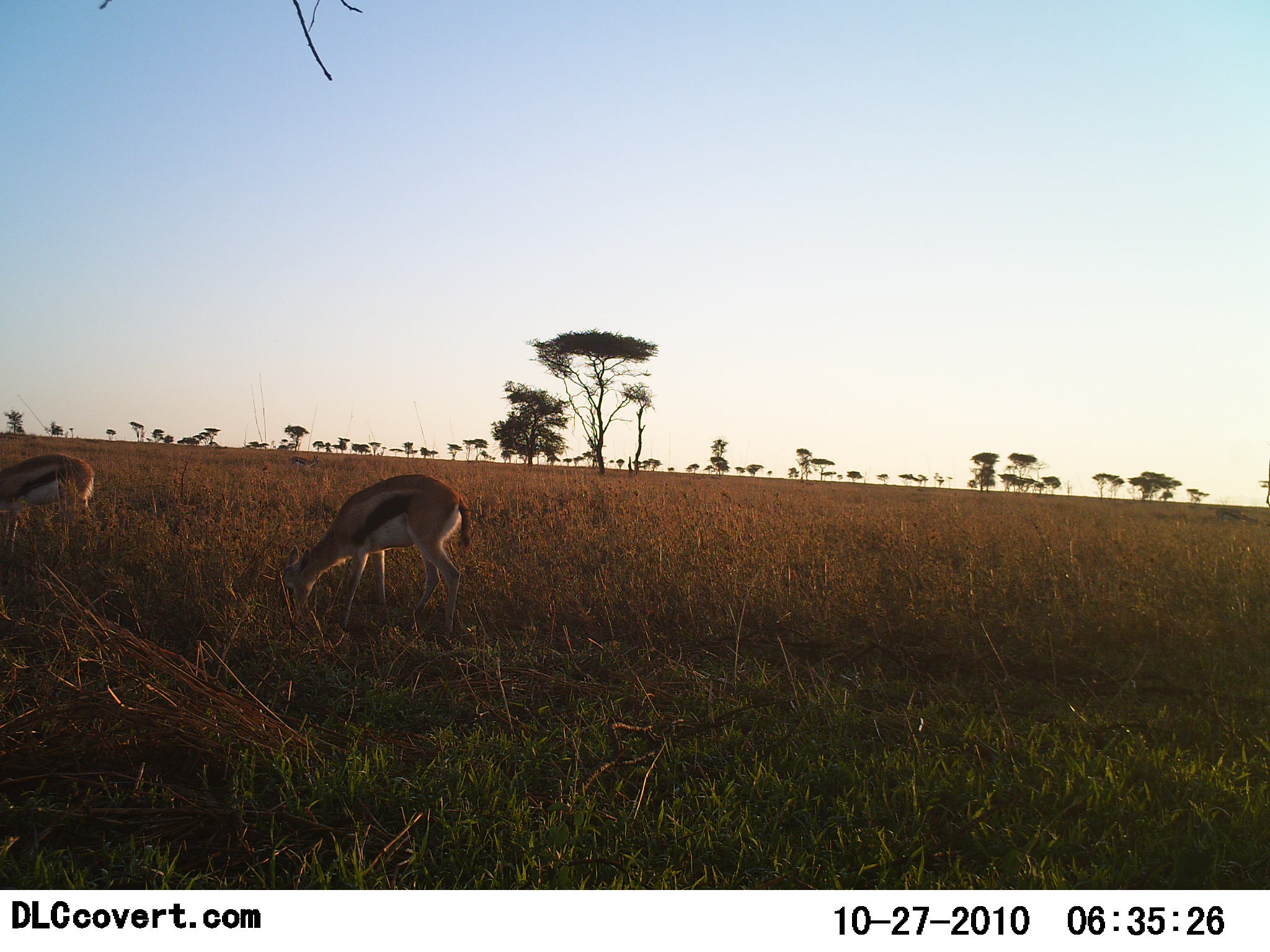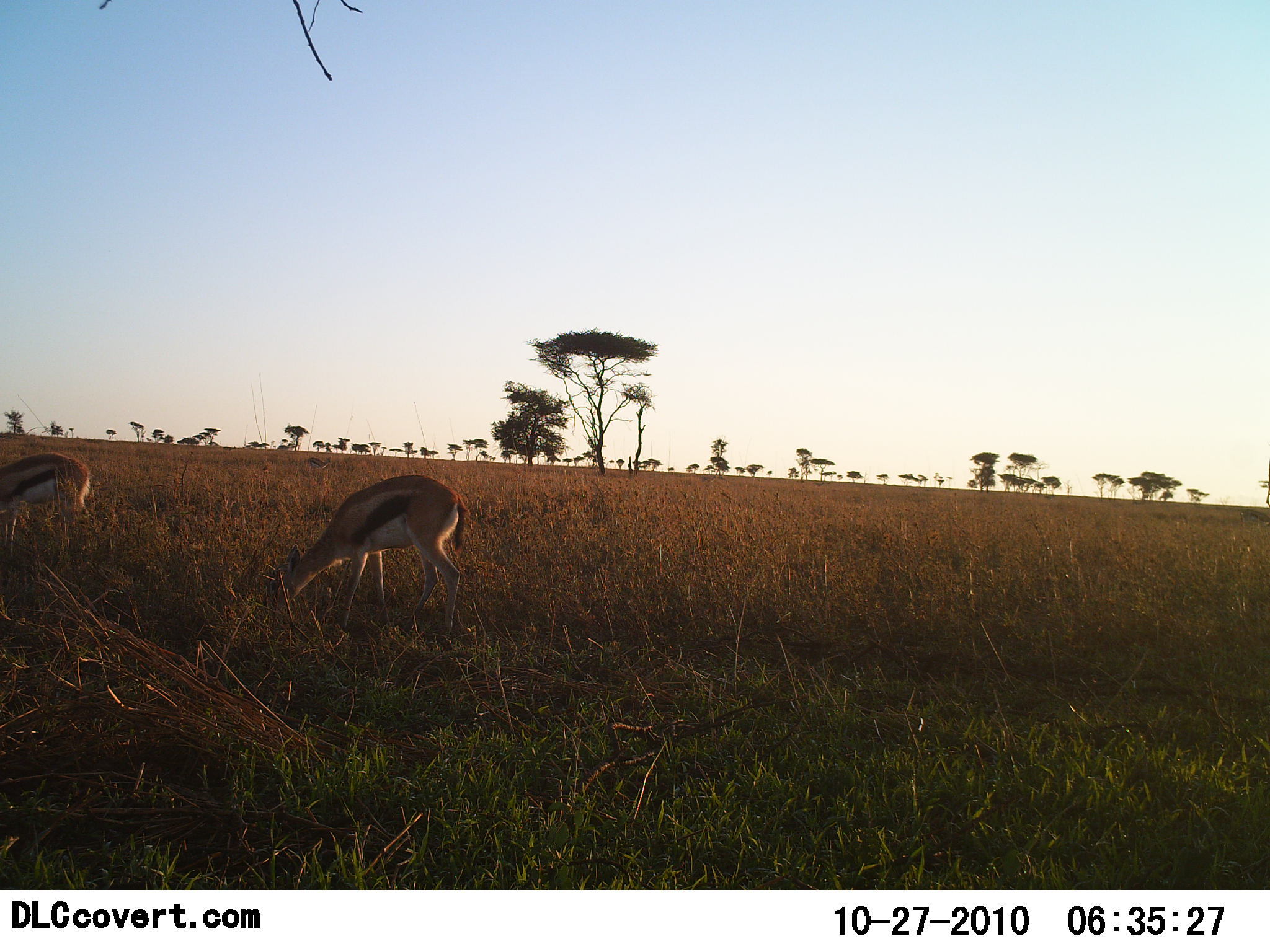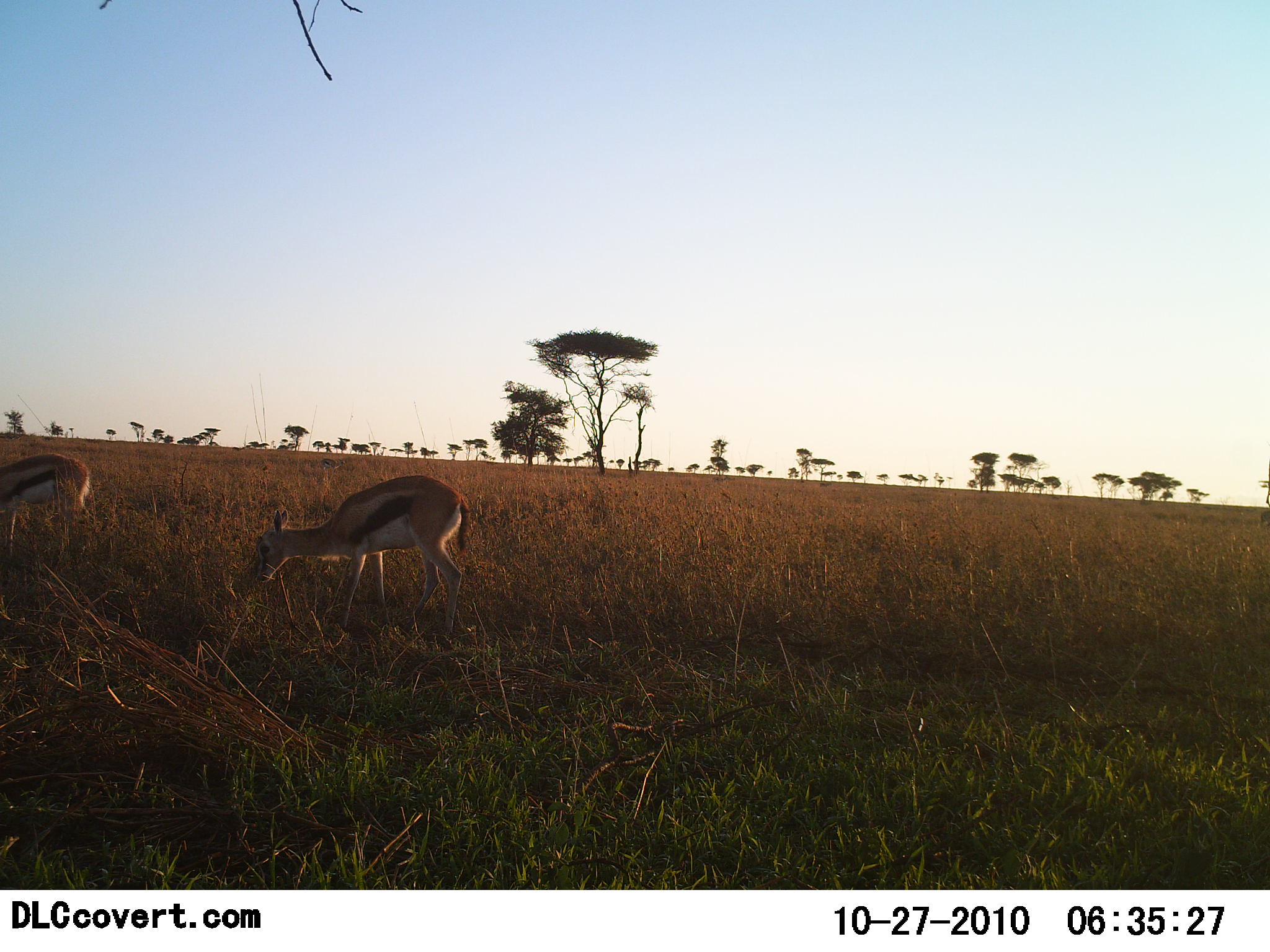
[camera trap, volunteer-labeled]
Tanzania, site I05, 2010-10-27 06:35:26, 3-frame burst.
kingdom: Animalia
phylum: Chordata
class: Mammalia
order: Artiodactyla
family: Bovidae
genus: Eudorcas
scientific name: Eudorcas thomsonii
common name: thomson's gazelle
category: gazellethomsons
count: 2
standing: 29%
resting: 0%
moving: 0%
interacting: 0%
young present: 0%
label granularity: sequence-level